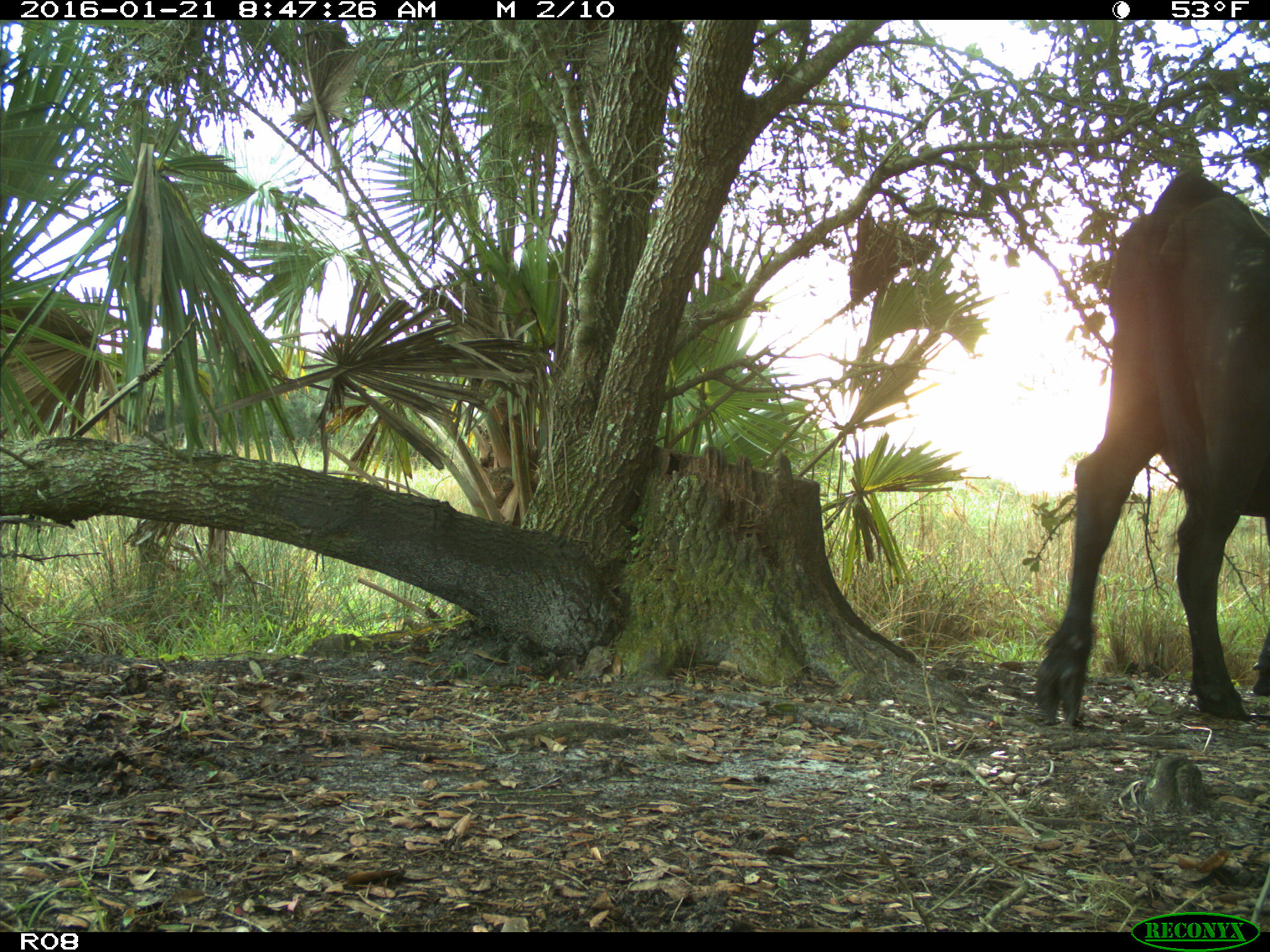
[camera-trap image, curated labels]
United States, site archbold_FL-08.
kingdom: Animalia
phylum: Chordata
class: Mammalia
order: Artiodactyla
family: Bovidae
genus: Bos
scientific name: Bos taurus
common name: domestic cow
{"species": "Bos taurus (domestic cow)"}